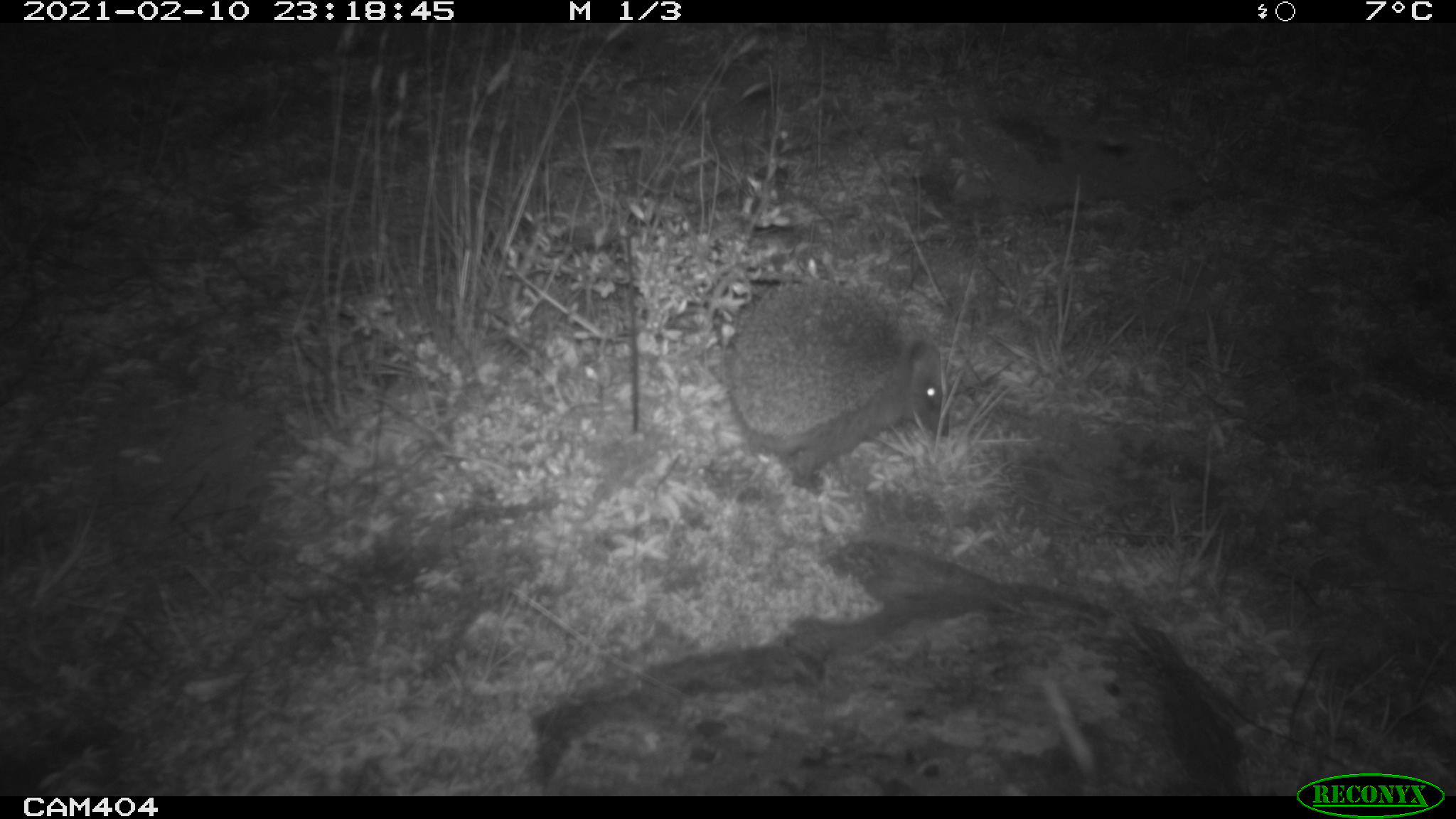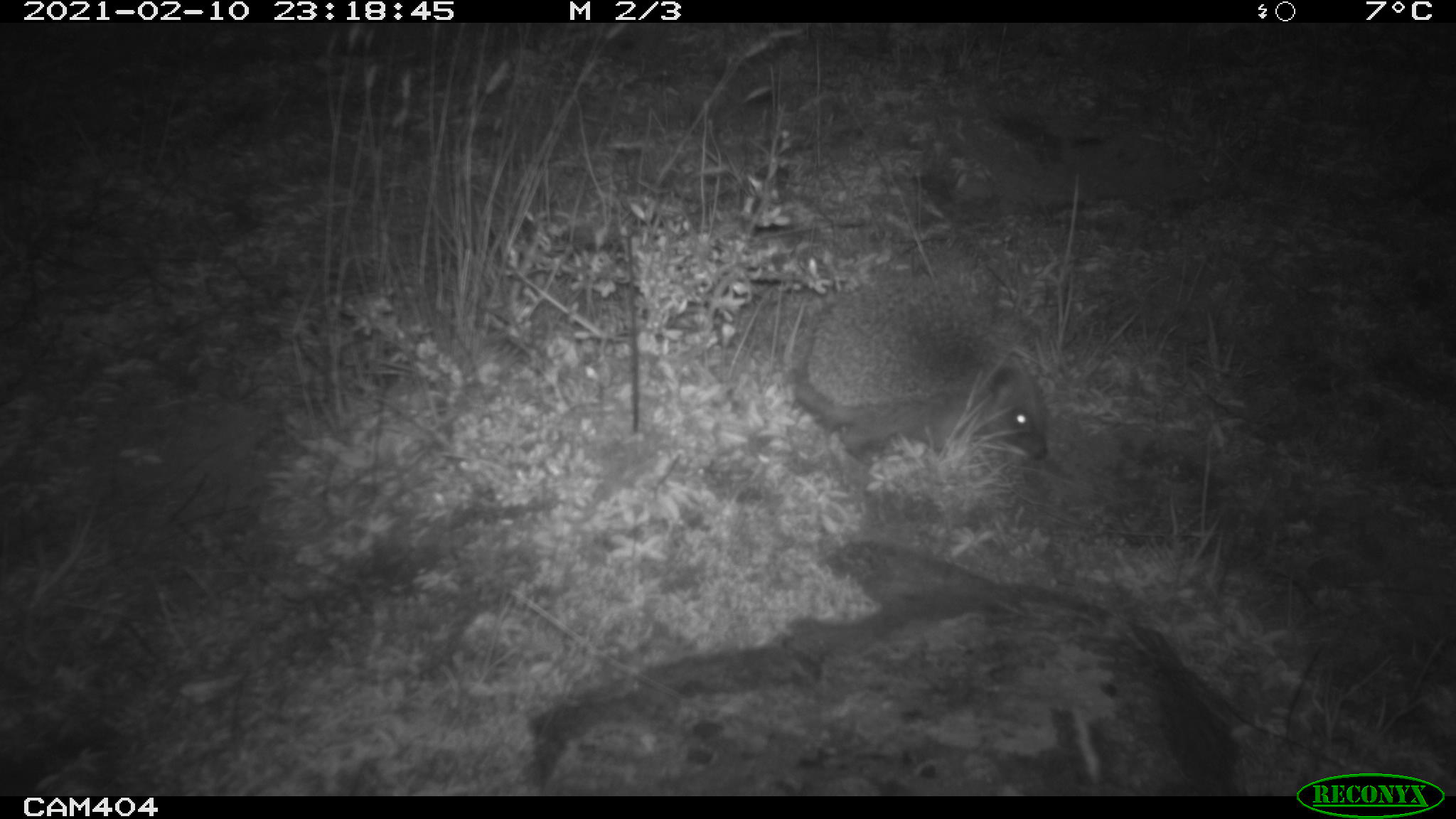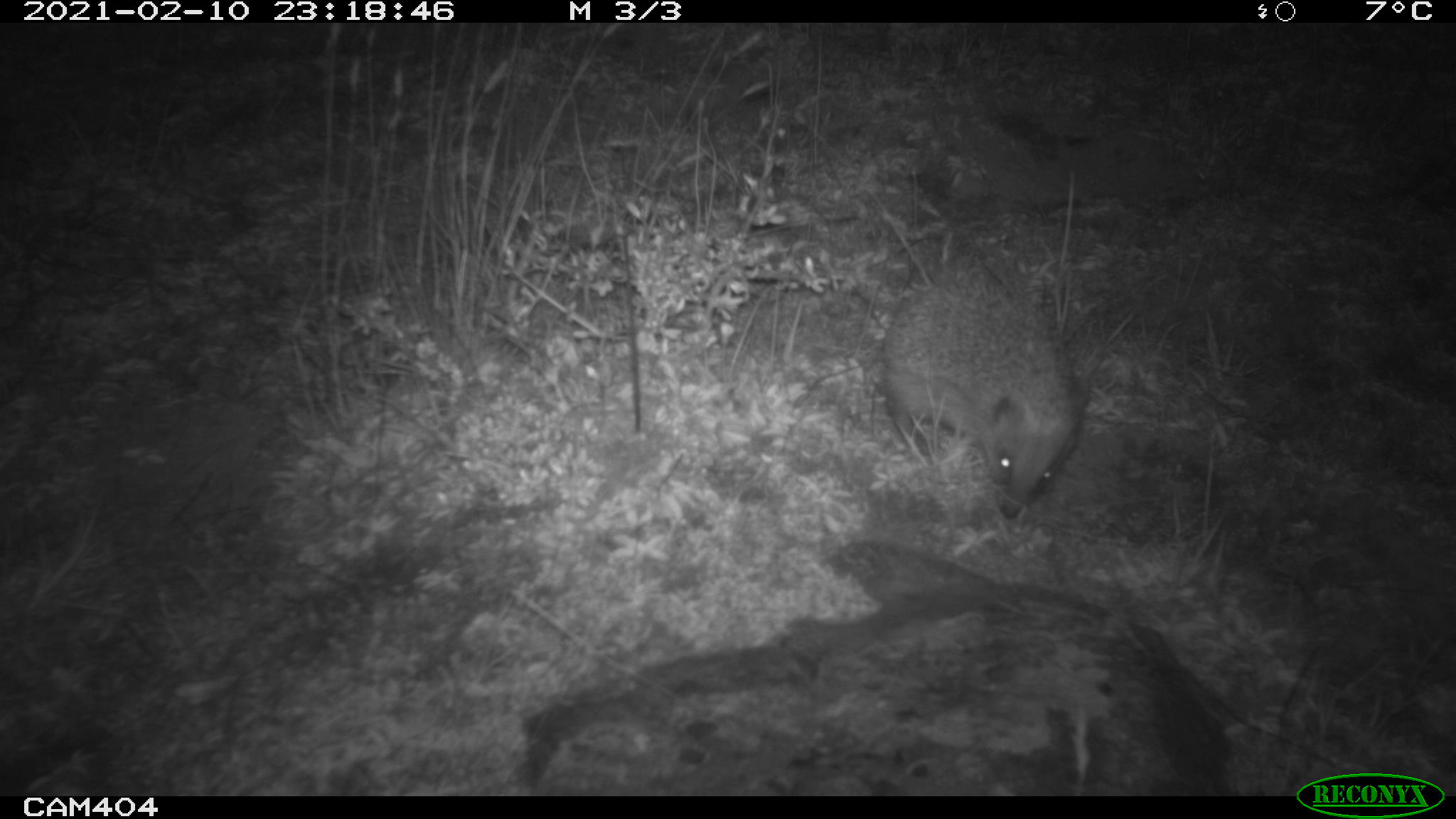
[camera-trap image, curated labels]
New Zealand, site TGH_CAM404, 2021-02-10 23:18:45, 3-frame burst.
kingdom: Animalia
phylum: Chordata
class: Mammalia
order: Eulipotyphla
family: Erinaceidae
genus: Erinaceus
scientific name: Erinaceus europaeus europaeus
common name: european hedgehog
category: hedgehog